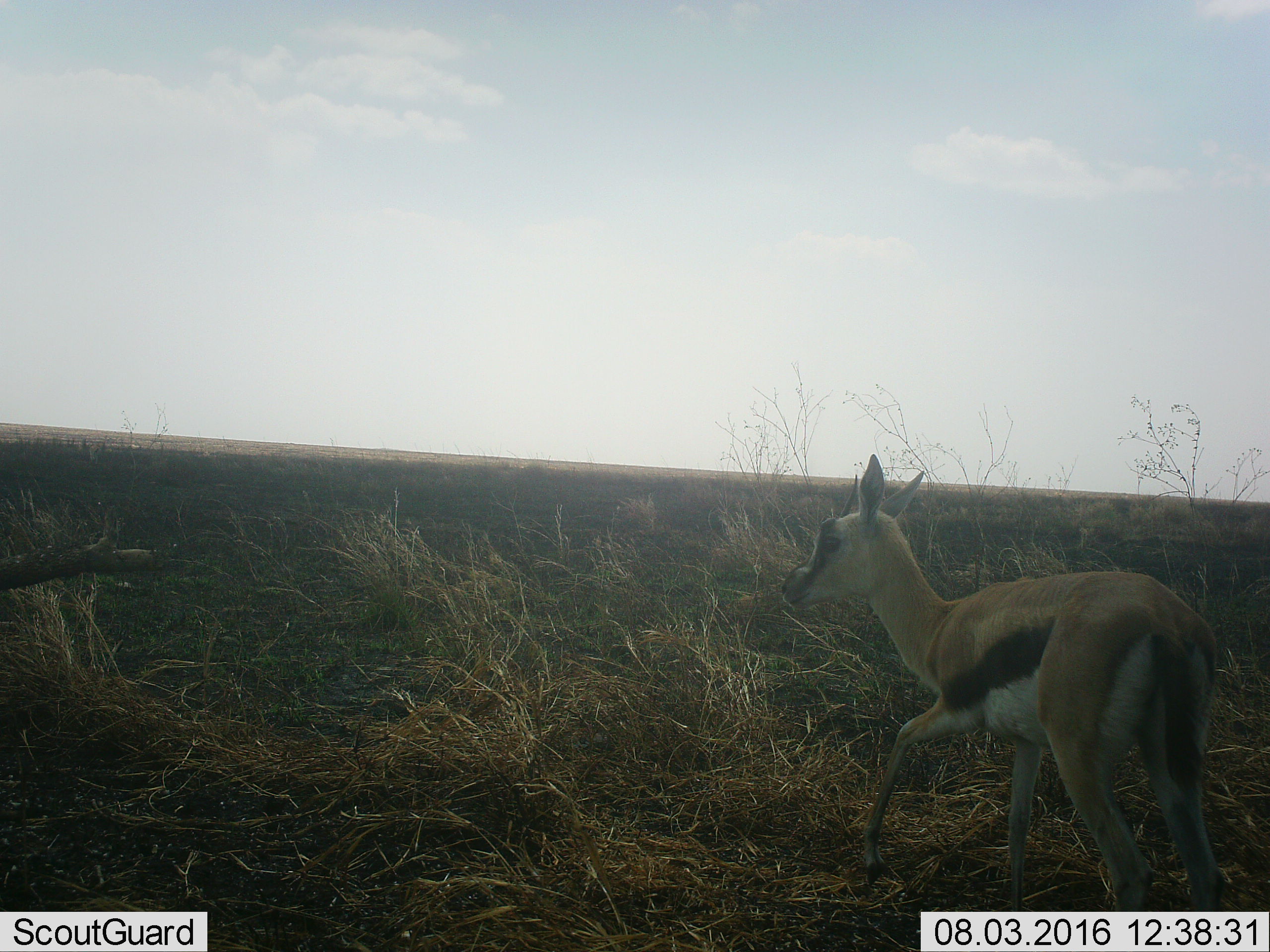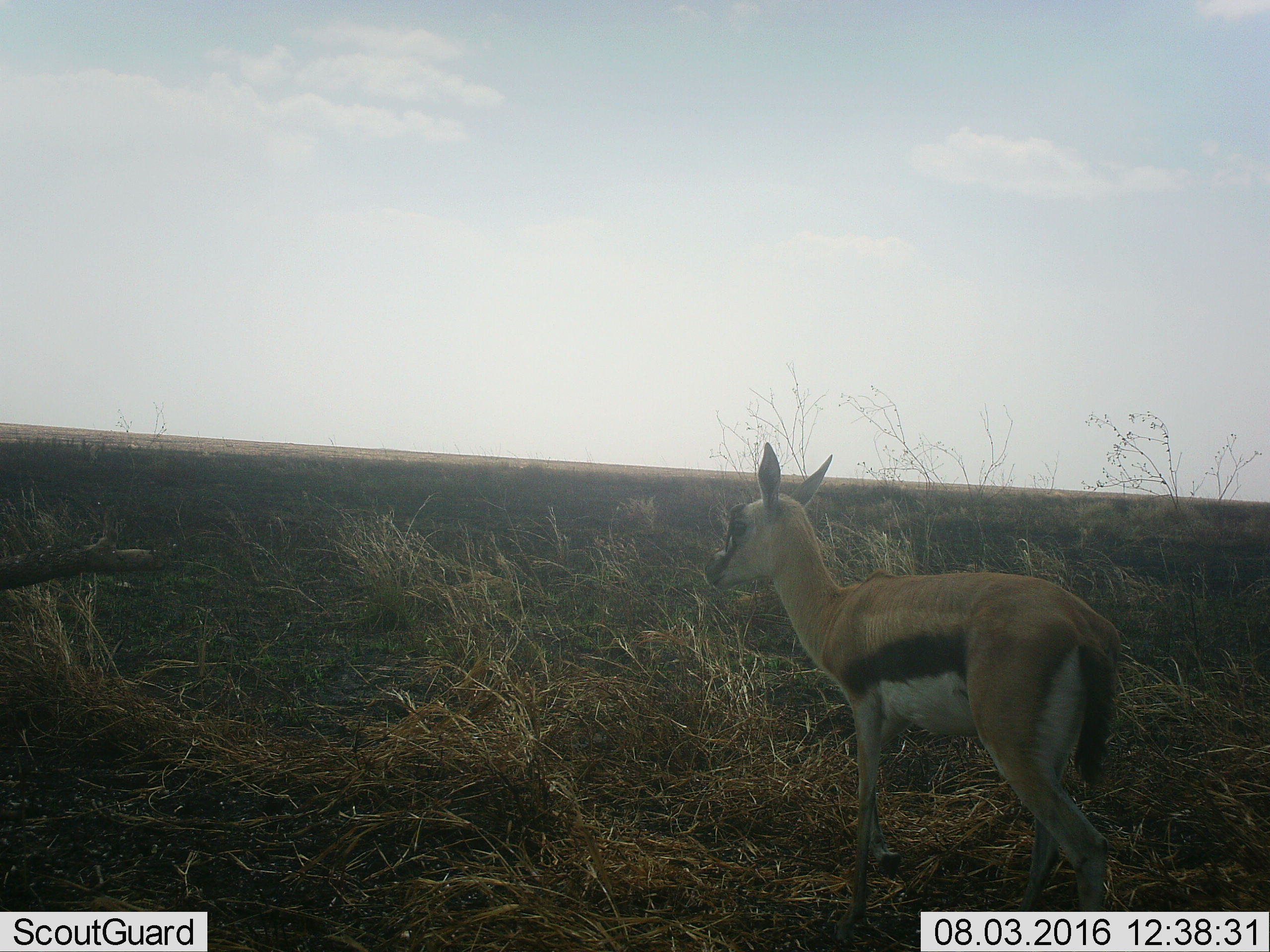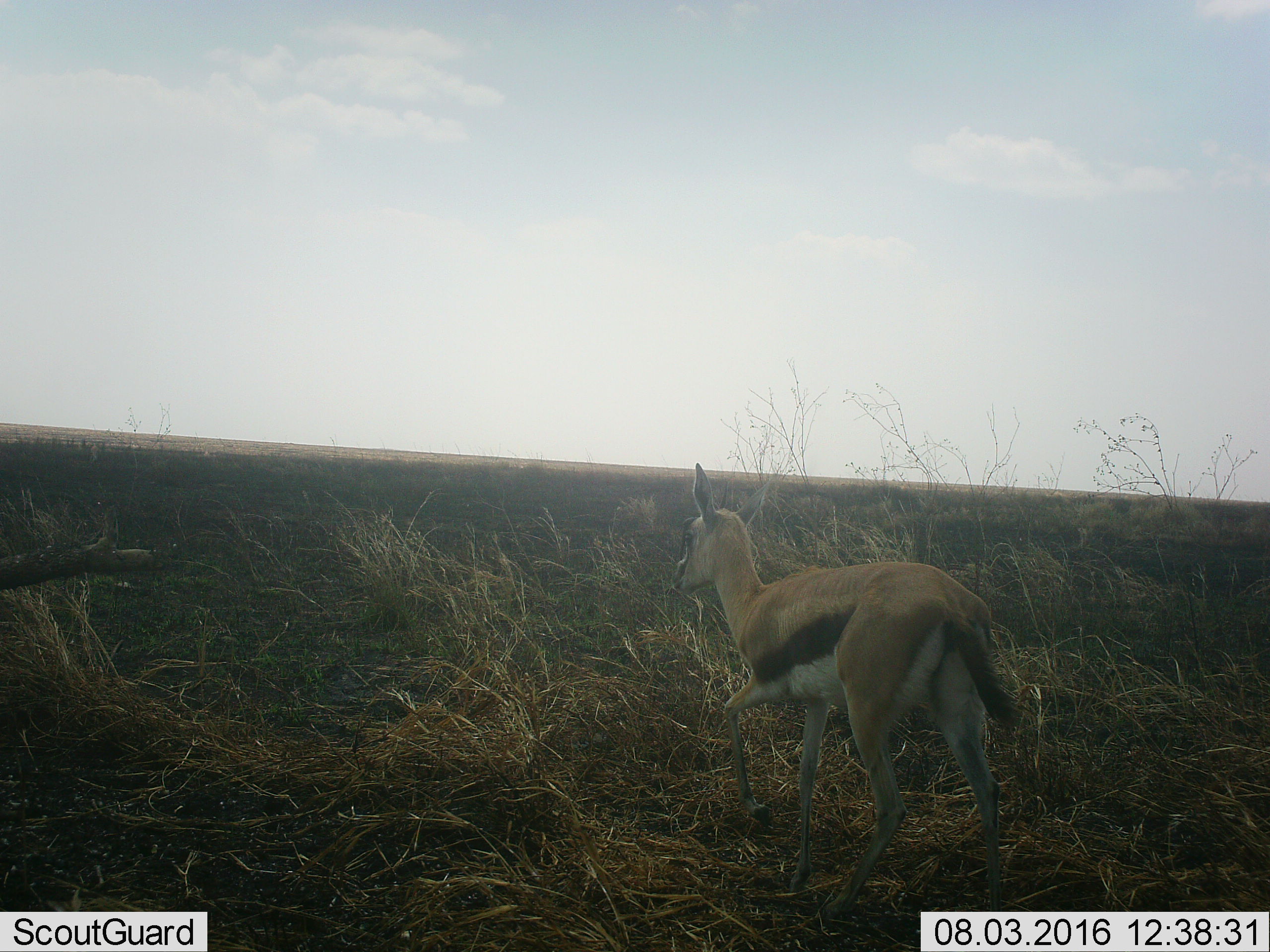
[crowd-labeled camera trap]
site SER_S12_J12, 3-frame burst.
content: unidentified animal